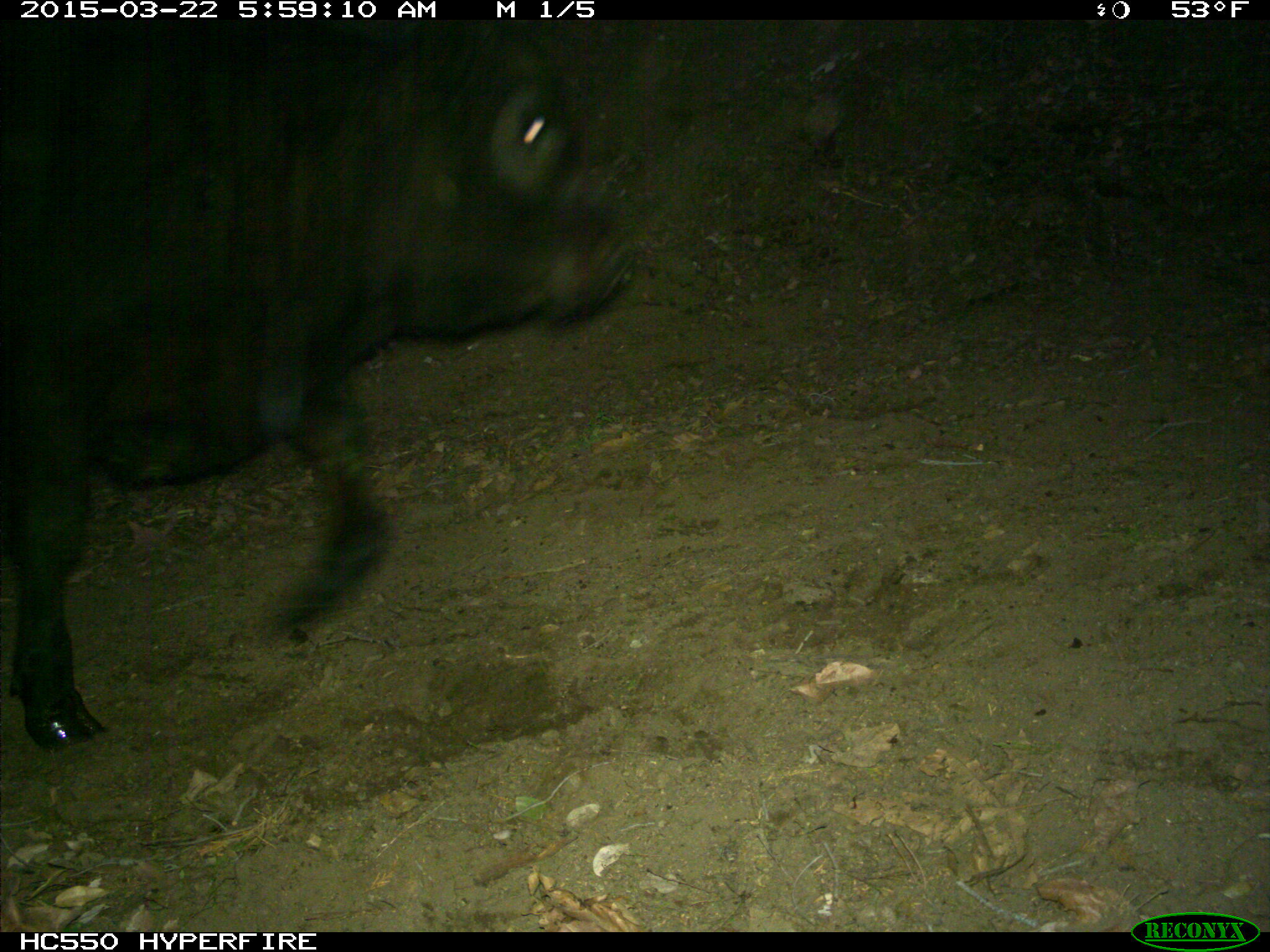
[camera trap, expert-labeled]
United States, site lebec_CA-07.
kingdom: Animalia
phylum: Chordata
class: Mammalia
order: Artiodactyla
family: Bovidae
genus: Bos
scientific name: Bos taurus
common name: domestic cow